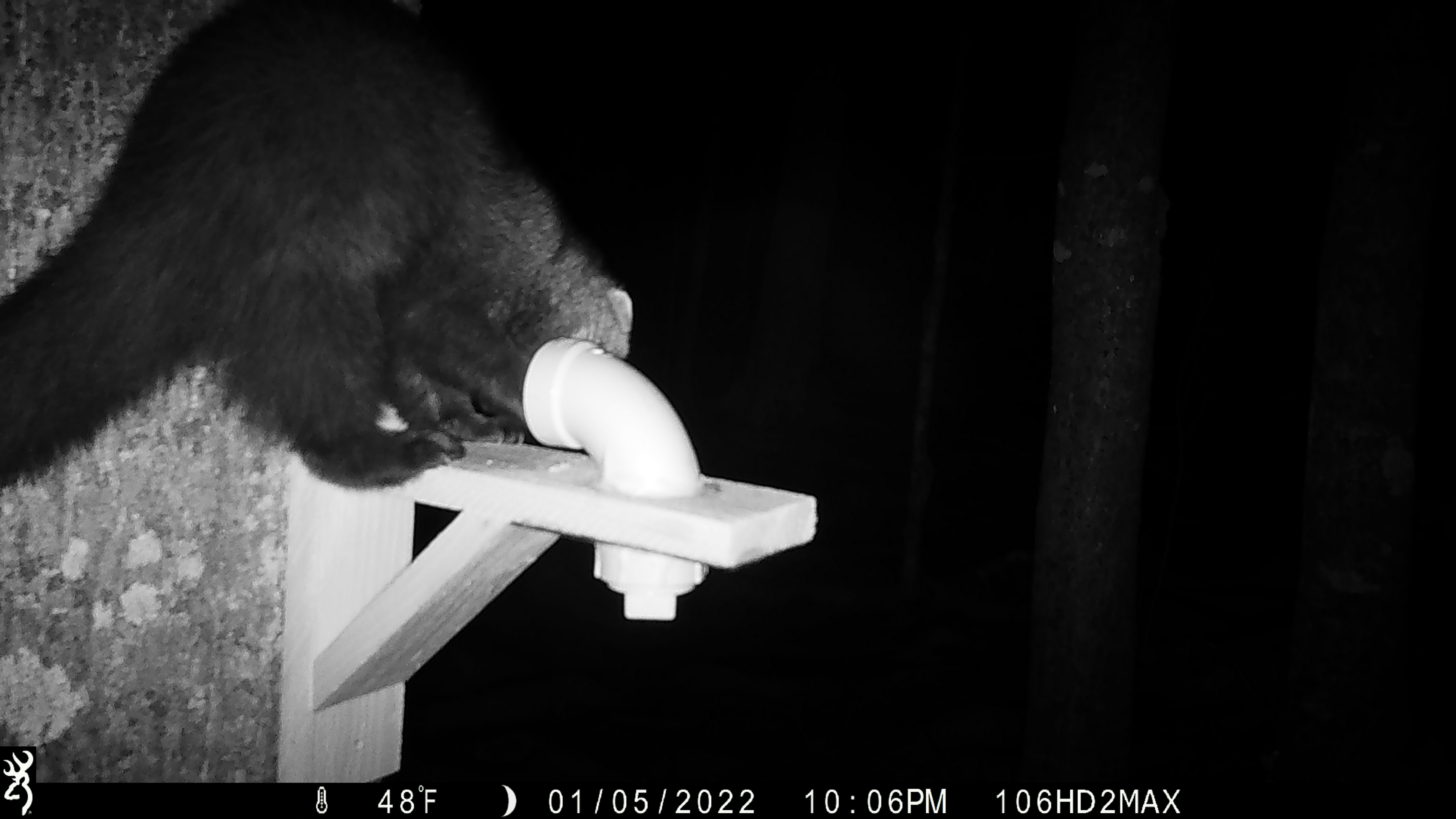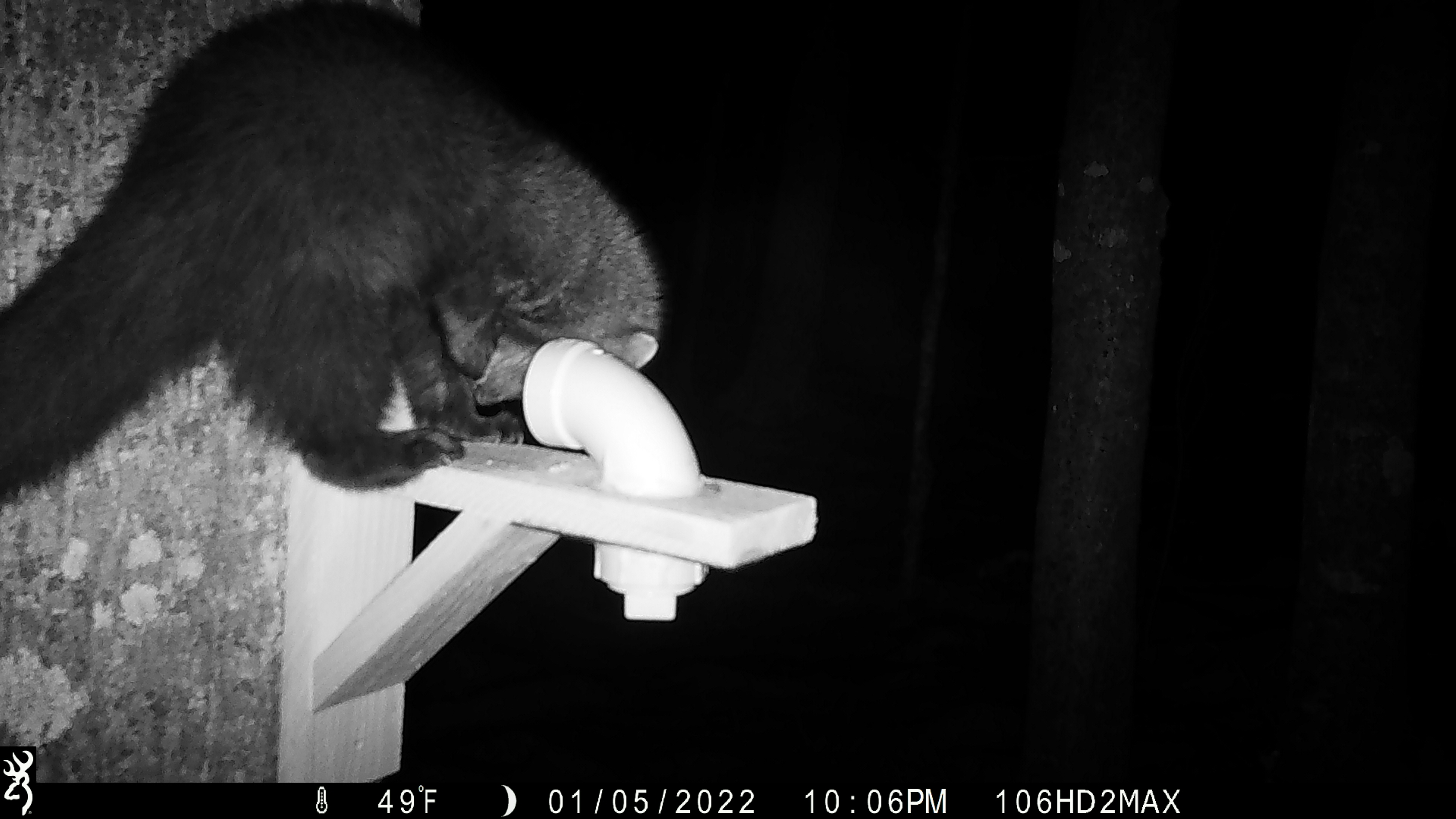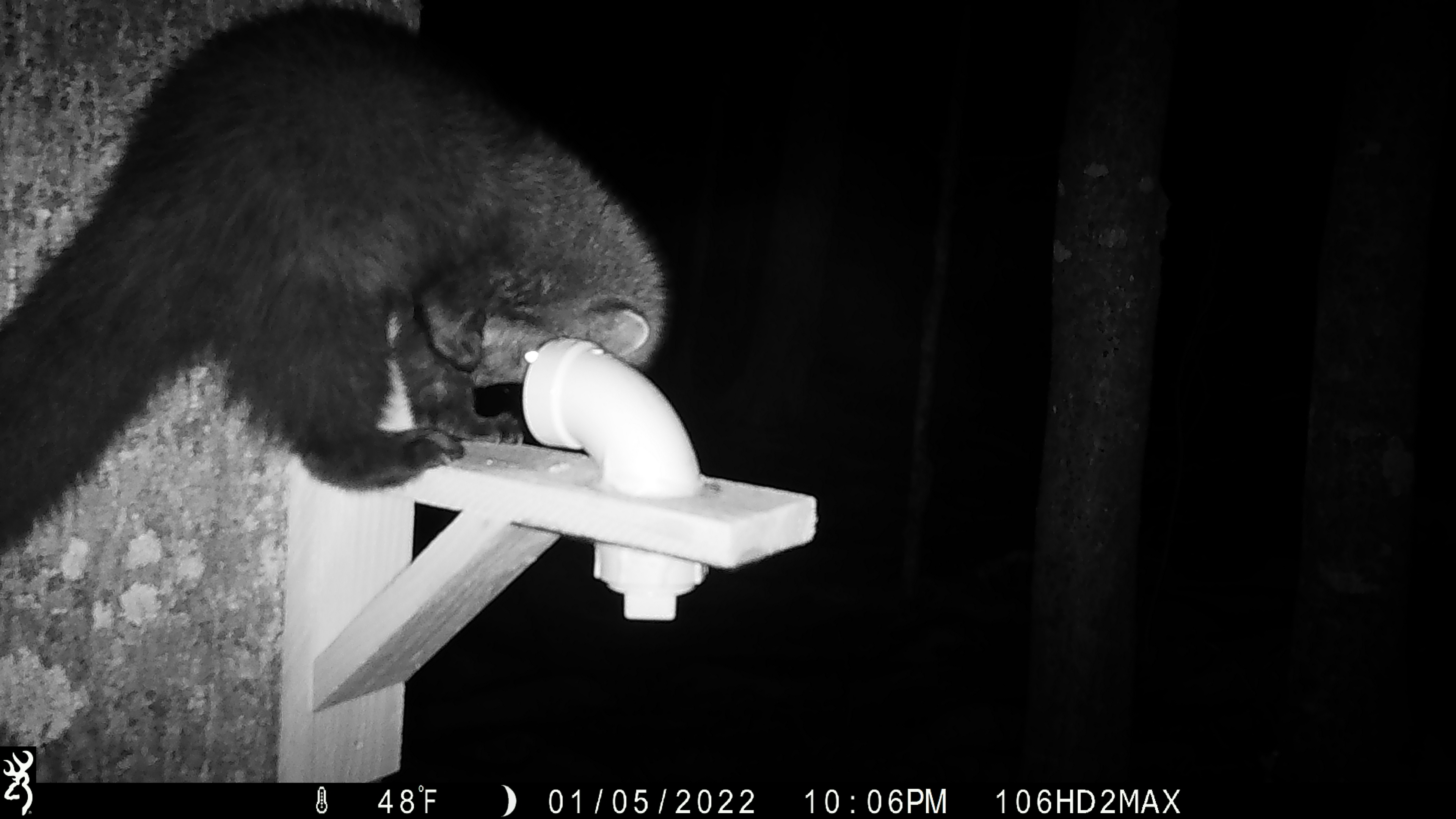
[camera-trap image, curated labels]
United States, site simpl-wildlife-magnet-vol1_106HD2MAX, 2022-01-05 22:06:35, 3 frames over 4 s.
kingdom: Animalia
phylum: Chordata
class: Mammalia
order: Carnivora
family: Mustelidae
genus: Pekania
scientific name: Pekania pennanti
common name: fisher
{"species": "fisher (Pekania pennanti)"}